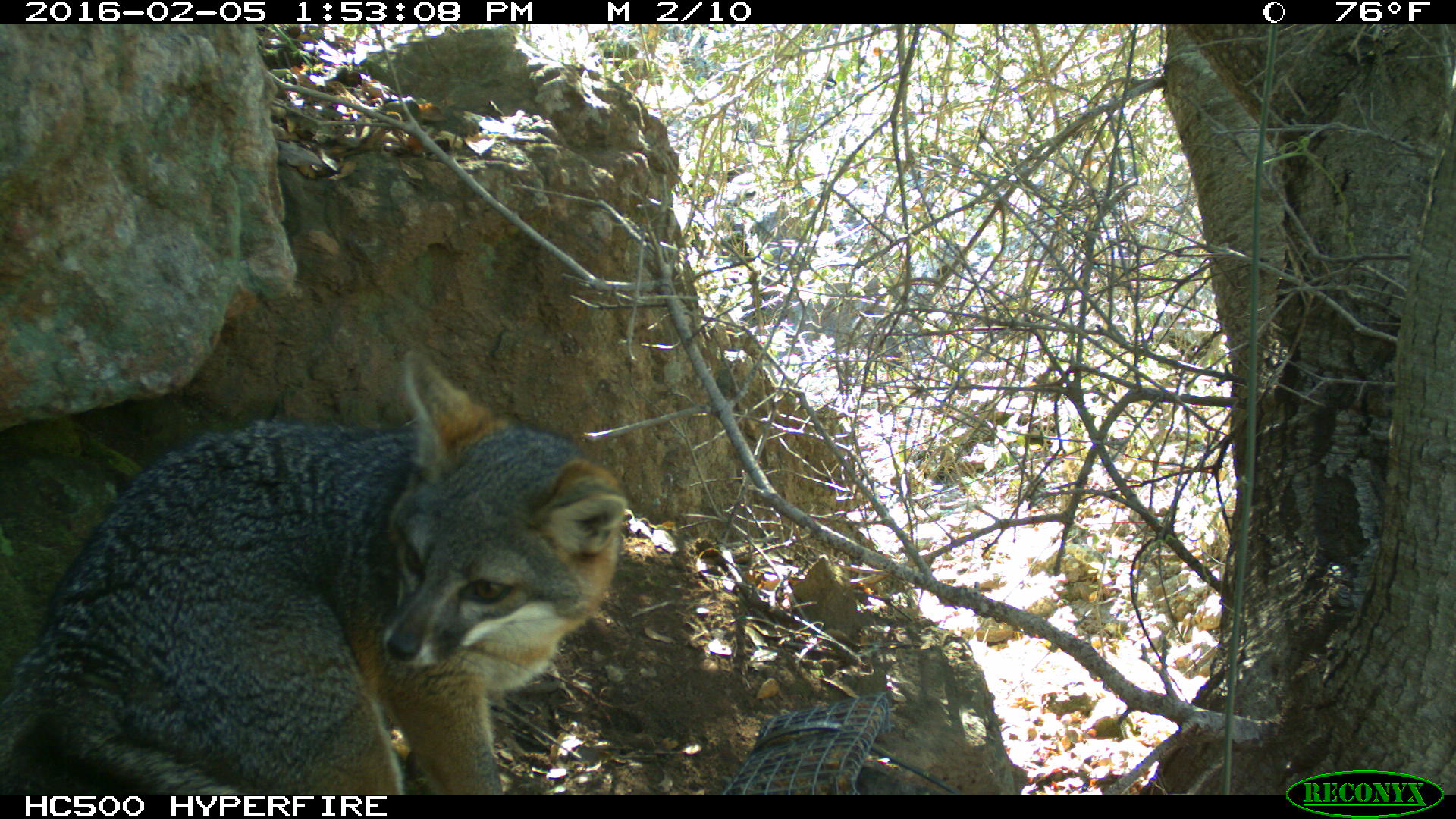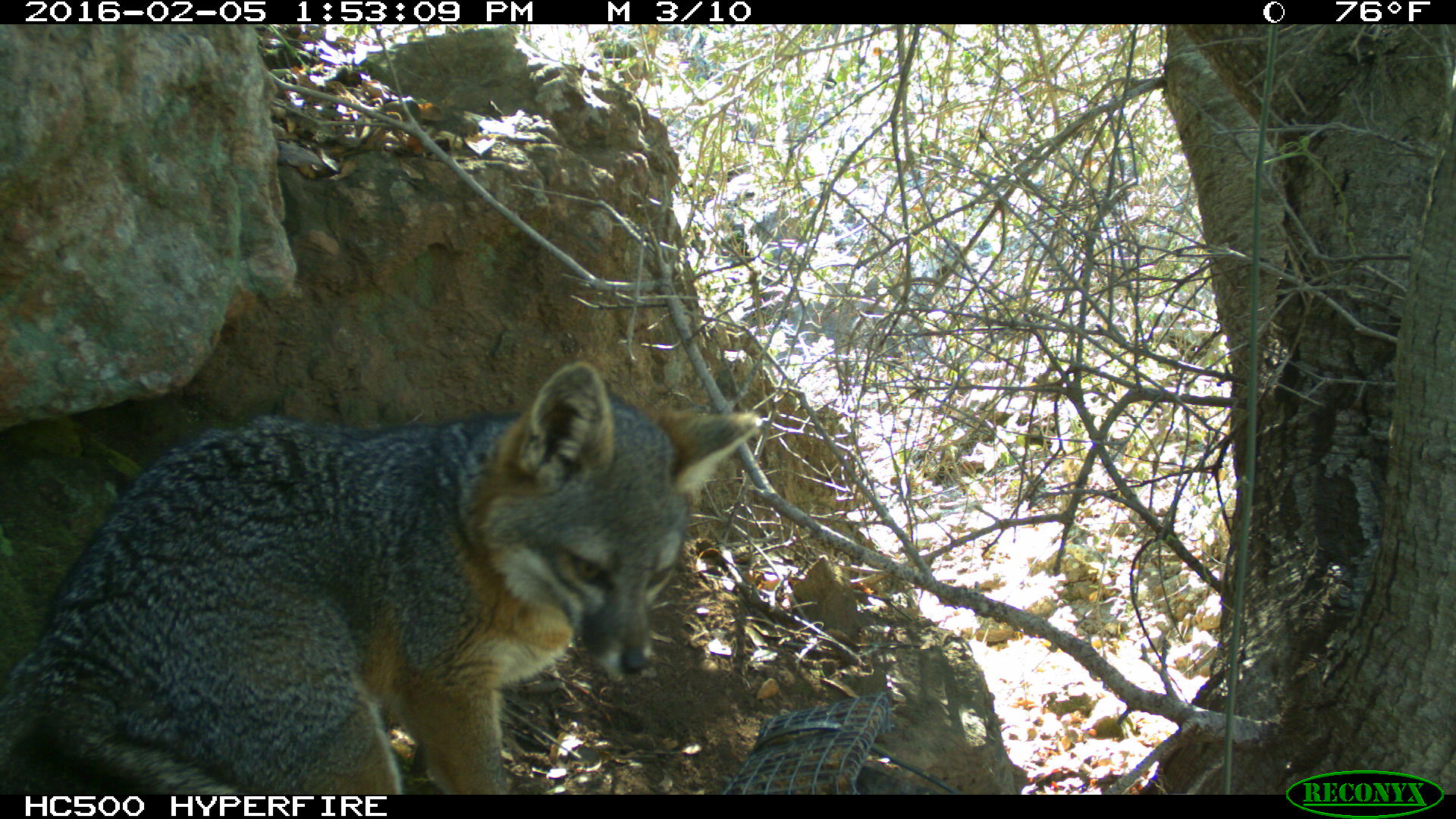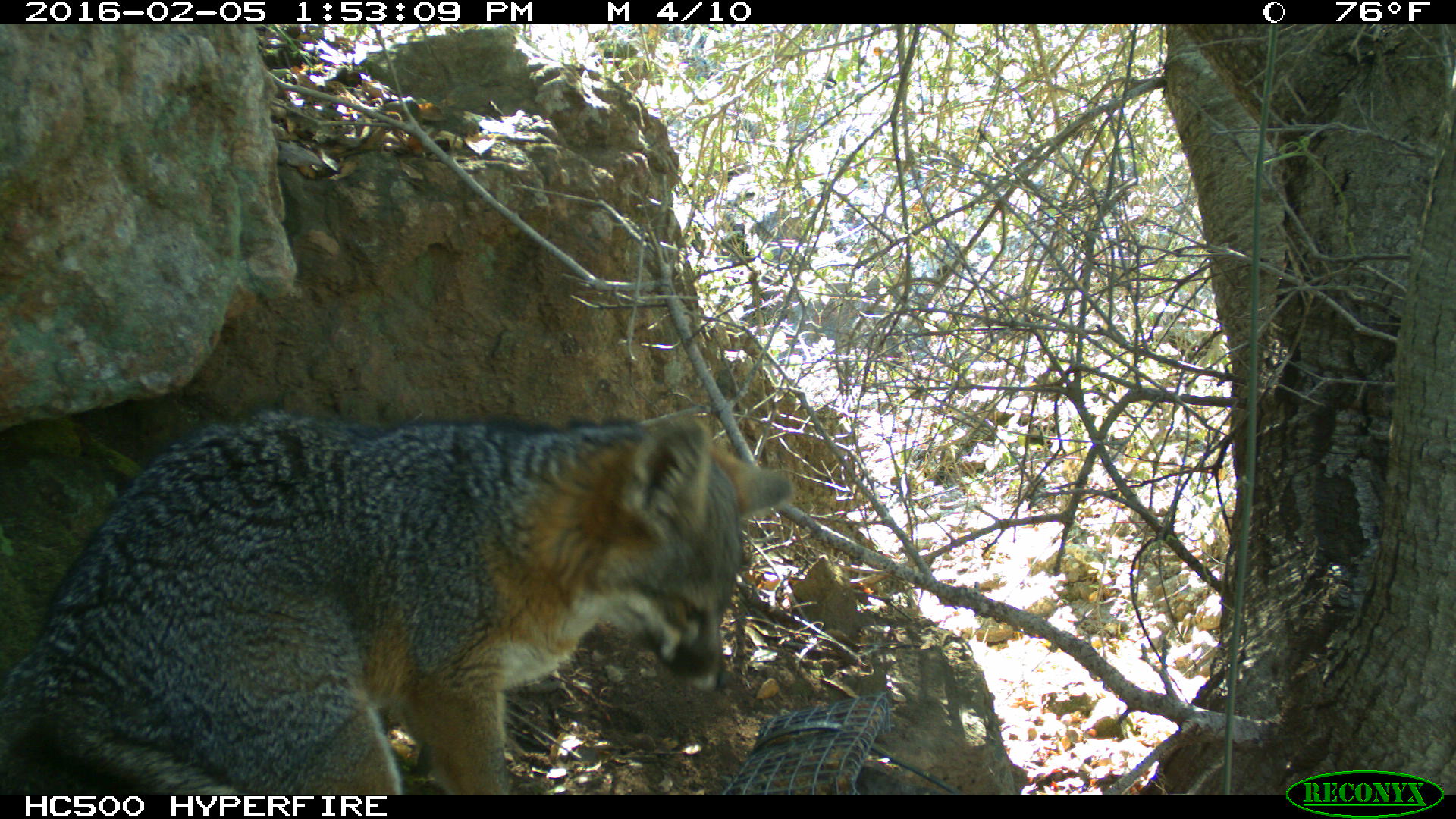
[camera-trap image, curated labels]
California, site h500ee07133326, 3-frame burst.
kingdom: Animalia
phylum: Chordata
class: Mammalia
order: Carnivora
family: Canidae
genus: Urocyon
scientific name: Urocyon littoralis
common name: island fox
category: fox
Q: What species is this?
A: Fox (island fox) (Urocyon littoralis).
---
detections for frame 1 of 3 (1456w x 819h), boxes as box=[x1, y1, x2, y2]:
fox: box=[0, 347, 631, 795]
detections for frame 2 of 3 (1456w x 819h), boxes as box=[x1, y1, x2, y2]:
fox: box=[0, 360, 765, 793]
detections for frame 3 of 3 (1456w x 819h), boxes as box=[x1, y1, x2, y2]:
fox: box=[0, 407, 792, 795]